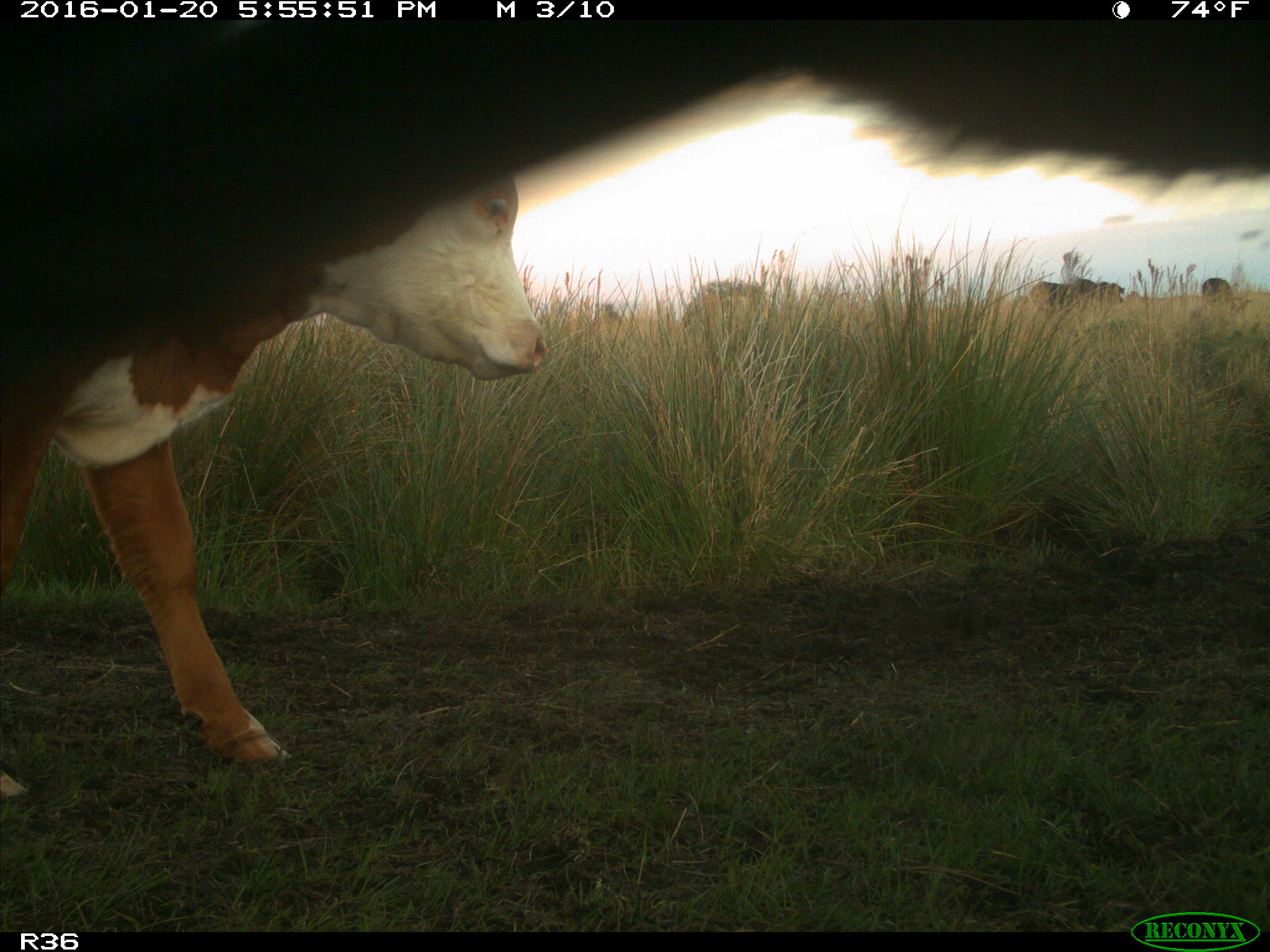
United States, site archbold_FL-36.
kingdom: Animalia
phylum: Chordata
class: Mammalia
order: Artiodactyla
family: Bovidae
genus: Bos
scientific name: Bos taurus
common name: domestic cow